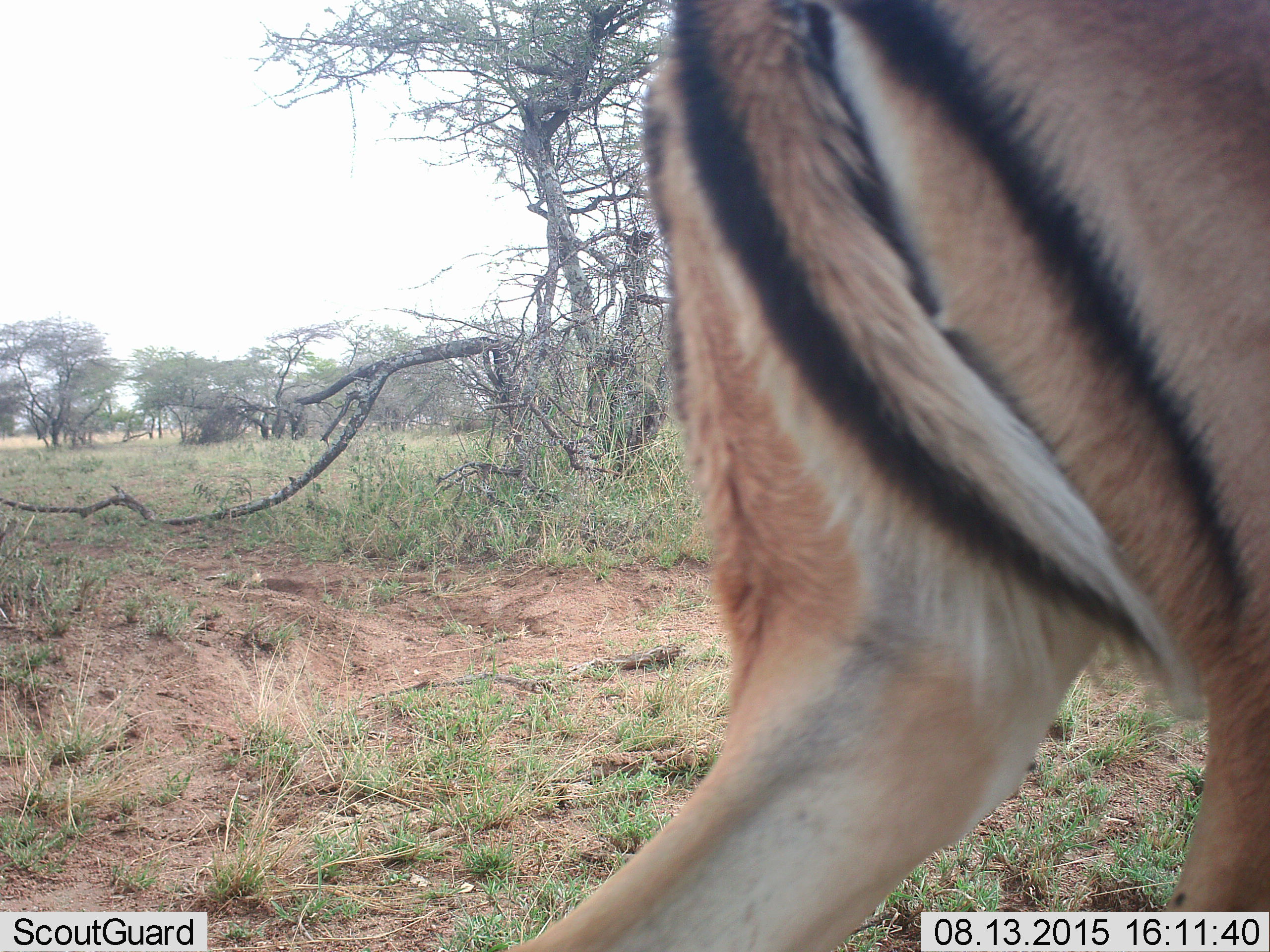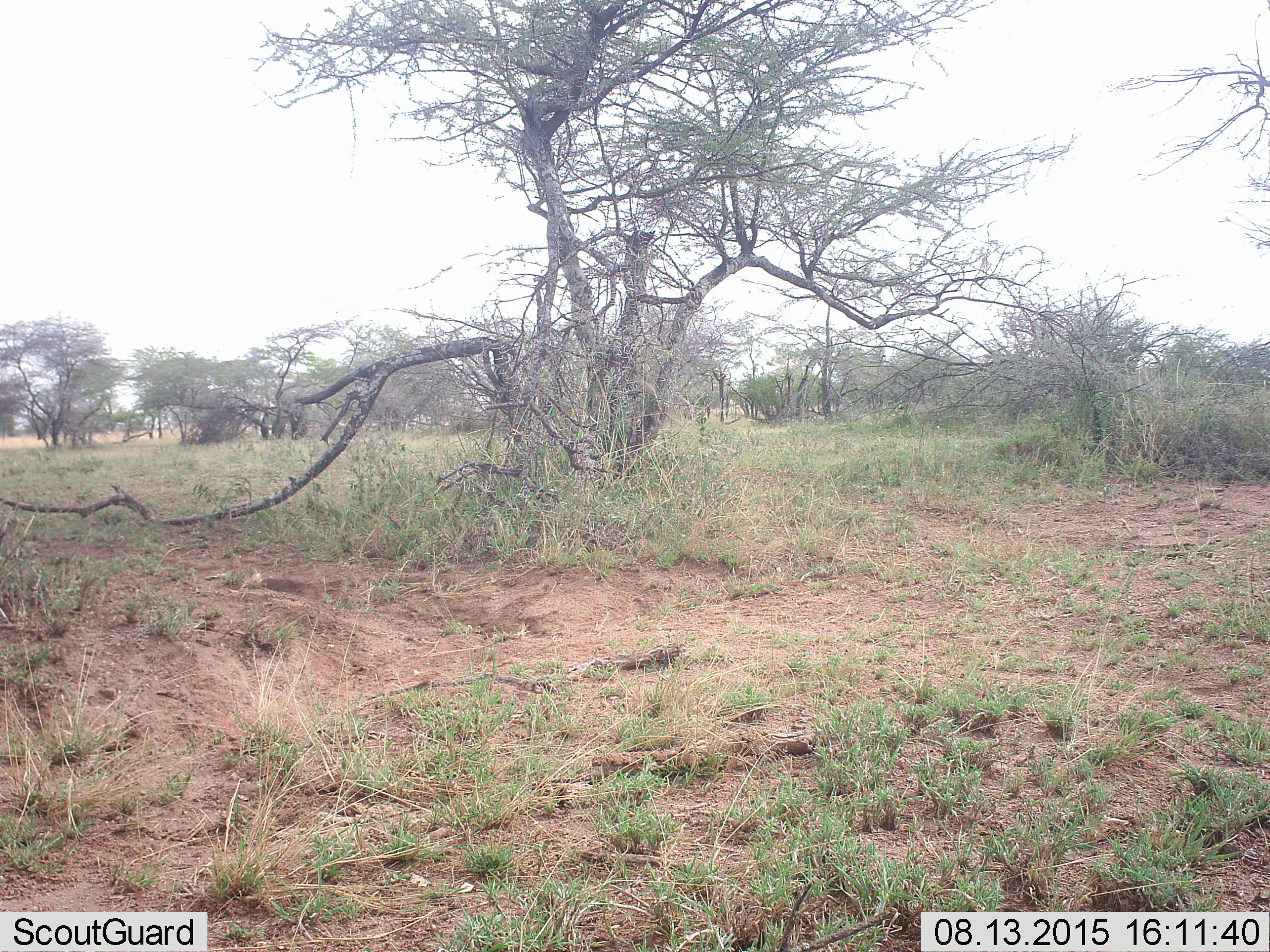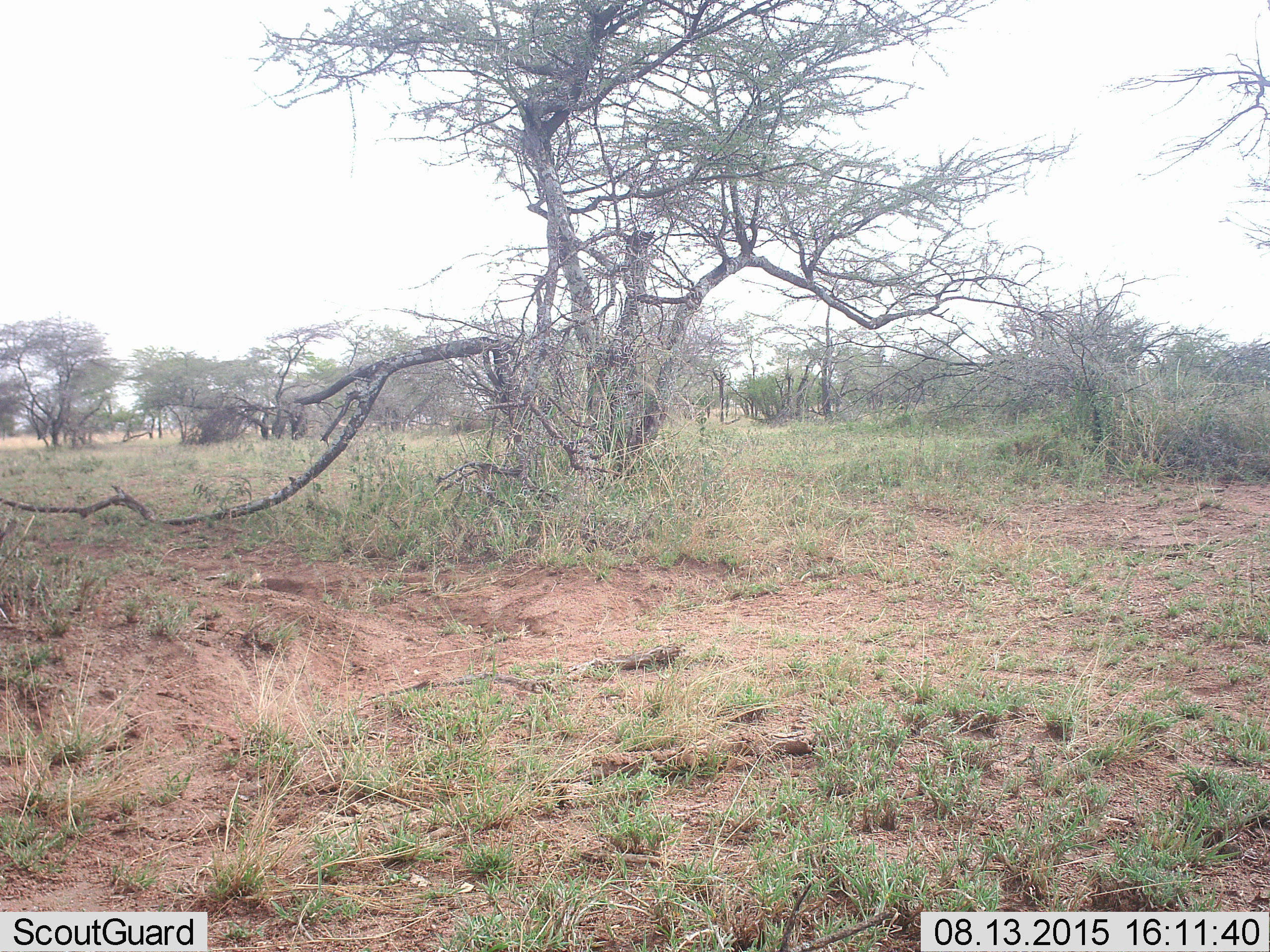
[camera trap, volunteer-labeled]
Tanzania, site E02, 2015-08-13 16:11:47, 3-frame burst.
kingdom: Animalia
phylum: Chordata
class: Mammalia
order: Artiodactyla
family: Bovidae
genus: Eudorcas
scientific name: Eudorcas thomsonii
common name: thomson's gazelle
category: gazellethomsons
Gazellethomsons (thomson's gazelle) (Eudorcas thomsonii), count 1. Behavior (volunteer vote fractions): standing 38%, resting 0%, moving 88%, interacting 0%. Young present (vote fraction): 0%. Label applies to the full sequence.